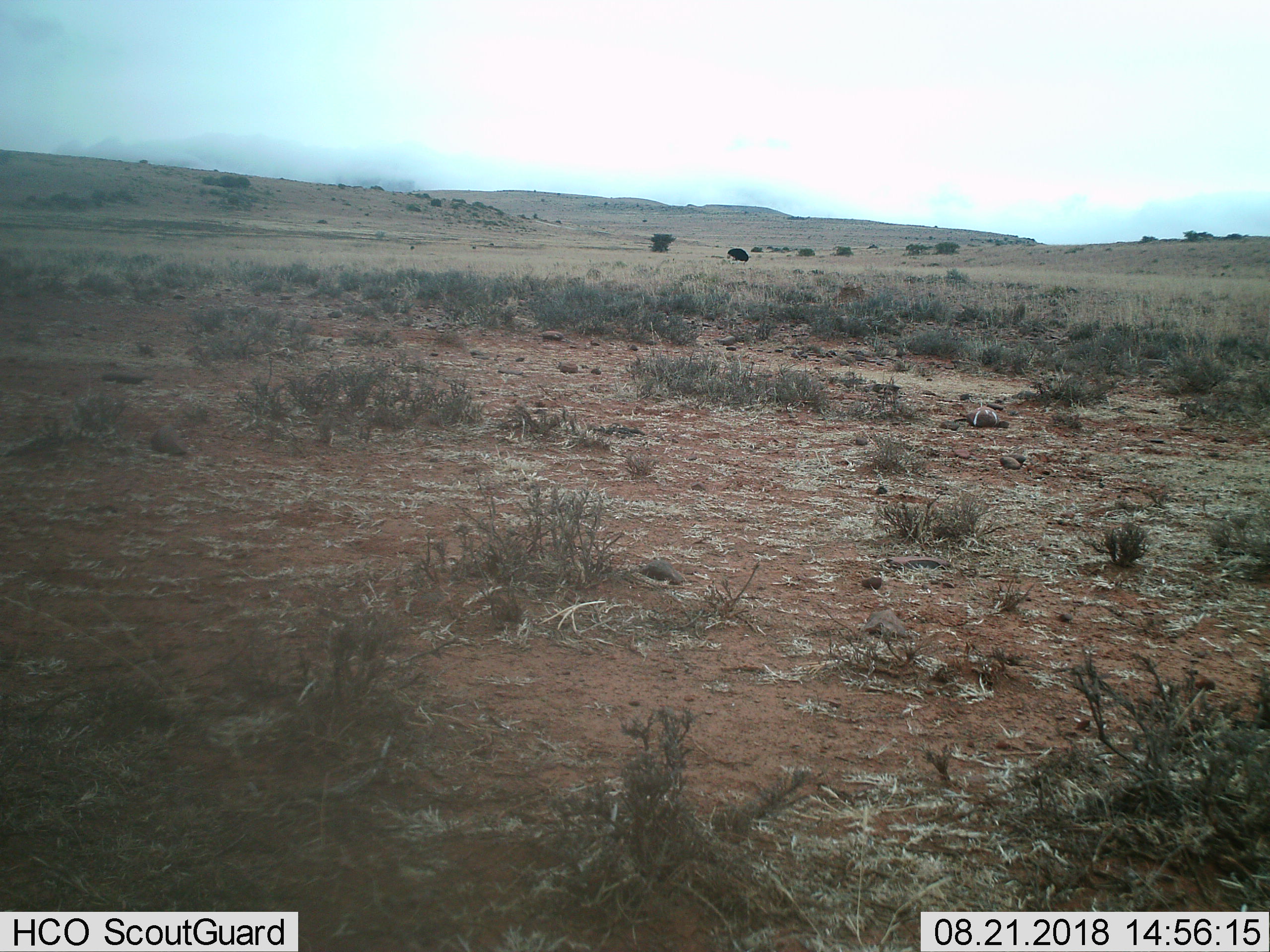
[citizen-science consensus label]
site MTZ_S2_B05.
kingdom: Animalia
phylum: Chordata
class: Aves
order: Struthioniformes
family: Struthionidae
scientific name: Struthionidae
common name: ostrich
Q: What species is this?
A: Ostrich (Struthionidae).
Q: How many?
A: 1.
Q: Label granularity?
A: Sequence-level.